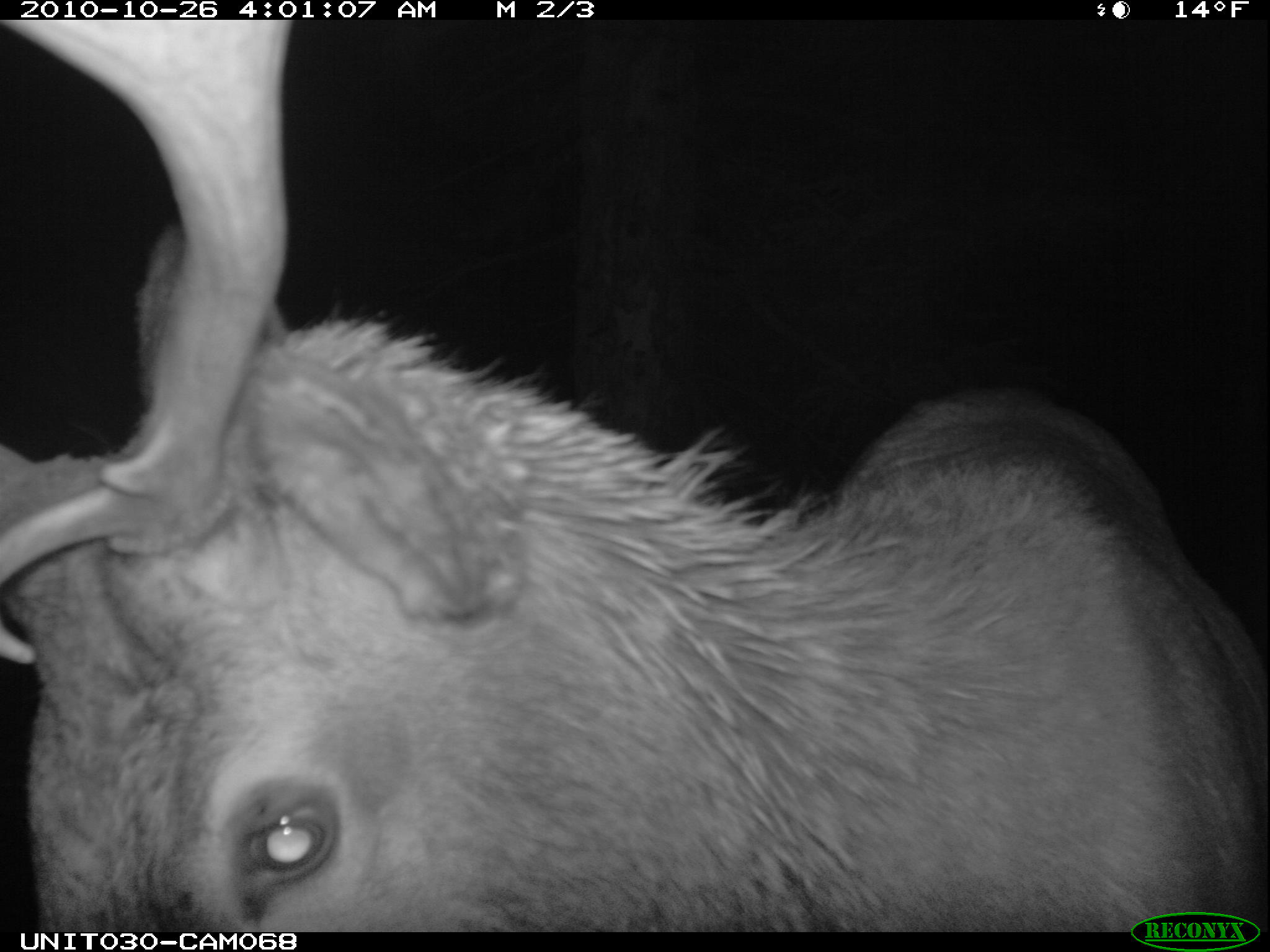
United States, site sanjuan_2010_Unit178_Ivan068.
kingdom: Animalia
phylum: Chordata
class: Mammalia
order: Artiodactyla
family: Cervidae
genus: Cervus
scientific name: Cervus elaphus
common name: red deer